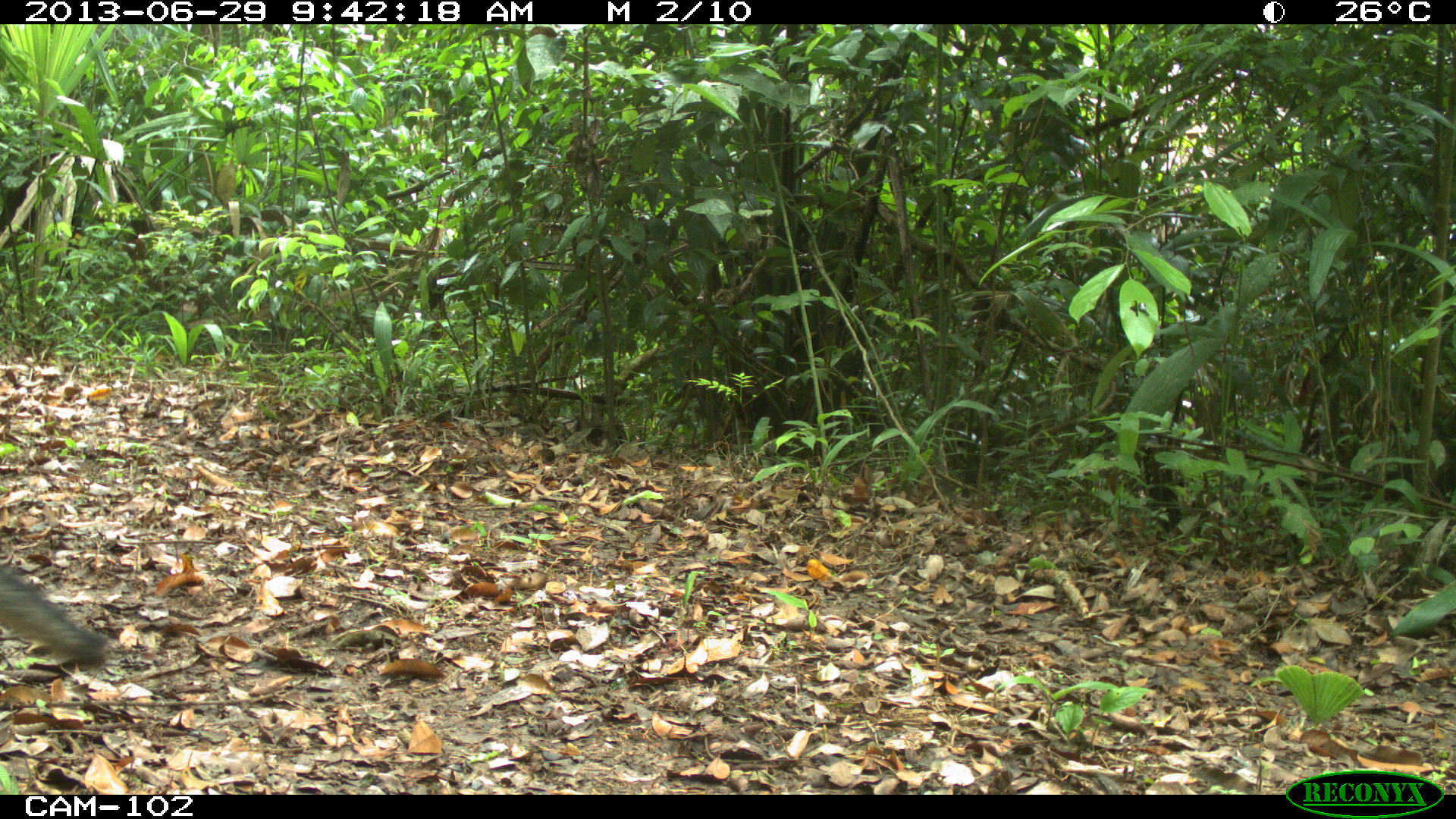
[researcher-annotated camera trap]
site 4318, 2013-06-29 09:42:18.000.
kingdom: Animalia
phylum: Chordata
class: Mammalia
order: Carnivora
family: Canidae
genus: Urocyon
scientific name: Urocyon cinereoargenteus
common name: gray fox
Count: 1.